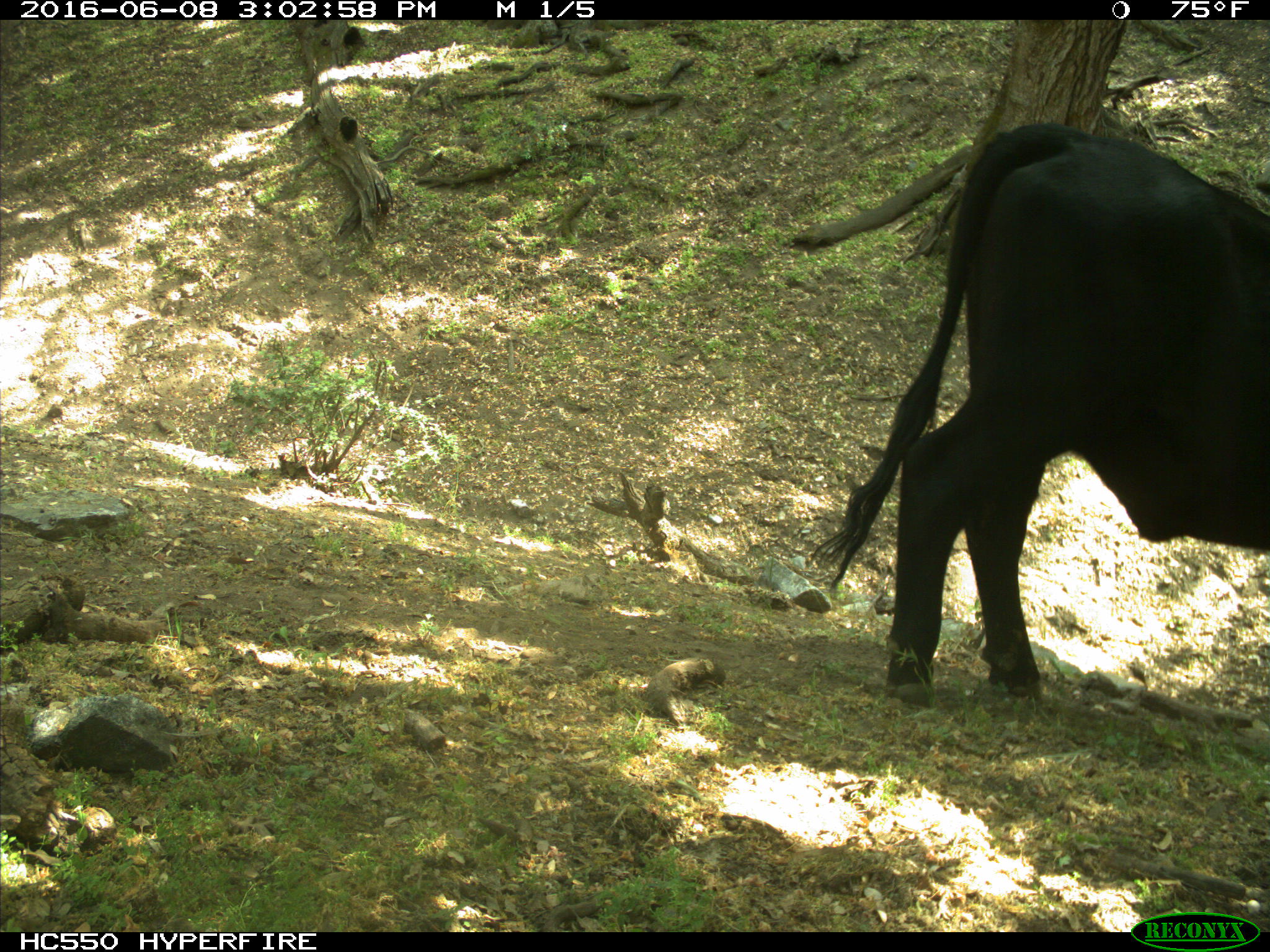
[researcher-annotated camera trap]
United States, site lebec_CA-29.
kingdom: Animalia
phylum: Chordata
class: Mammalia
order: Artiodactyla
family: Bovidae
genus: Bos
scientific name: Bos taurus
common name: domestic cow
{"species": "Bos taurus (domestic cow)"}